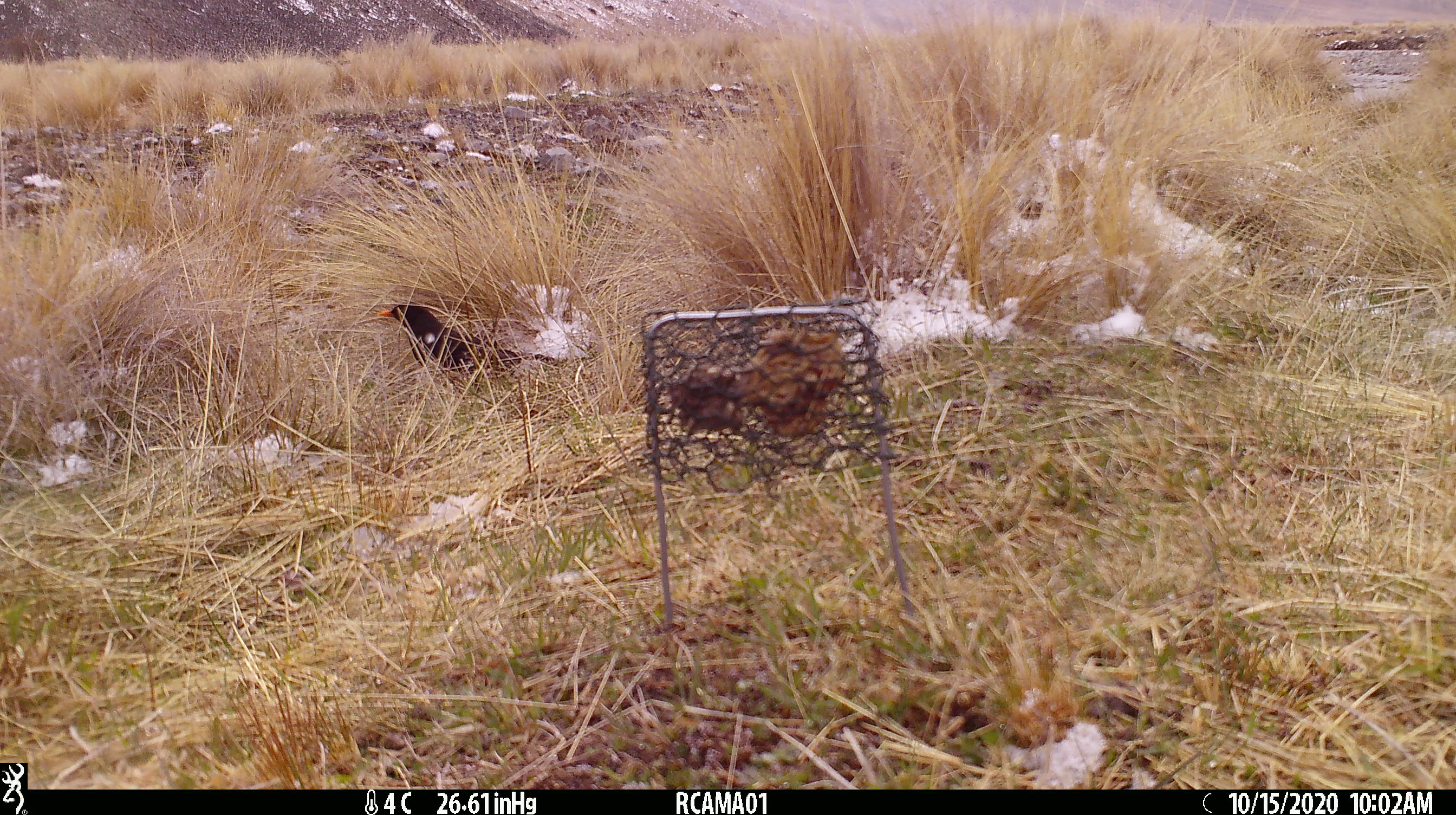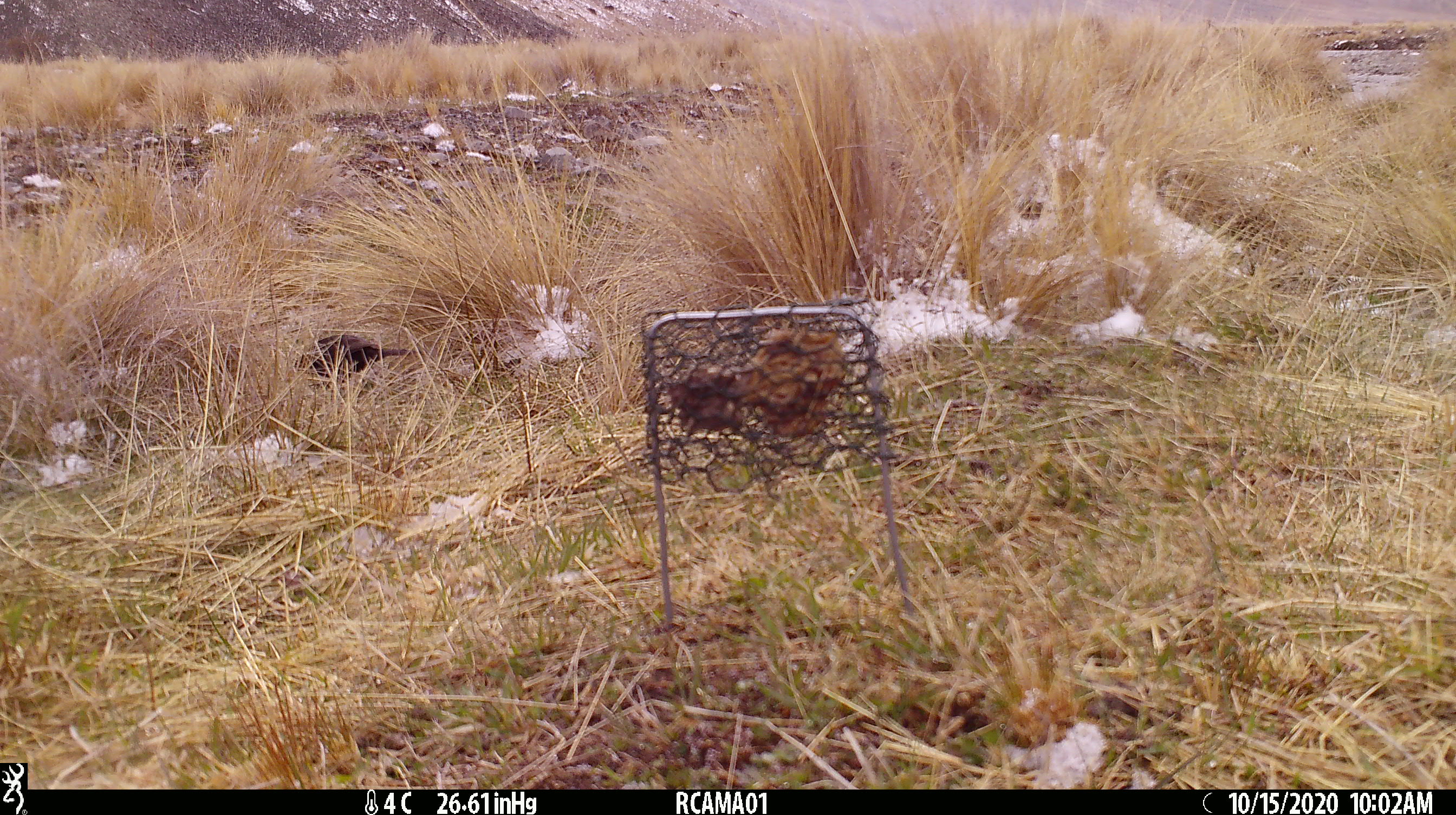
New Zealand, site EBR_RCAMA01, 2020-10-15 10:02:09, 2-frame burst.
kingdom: Animalia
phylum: Chordata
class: Aves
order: Passeriformes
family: Turdidae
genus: Turdus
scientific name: Turdus merula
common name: eurasian blackbird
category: blackbird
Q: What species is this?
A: Blackbird (eurasian blackbird) (Turdus merula).